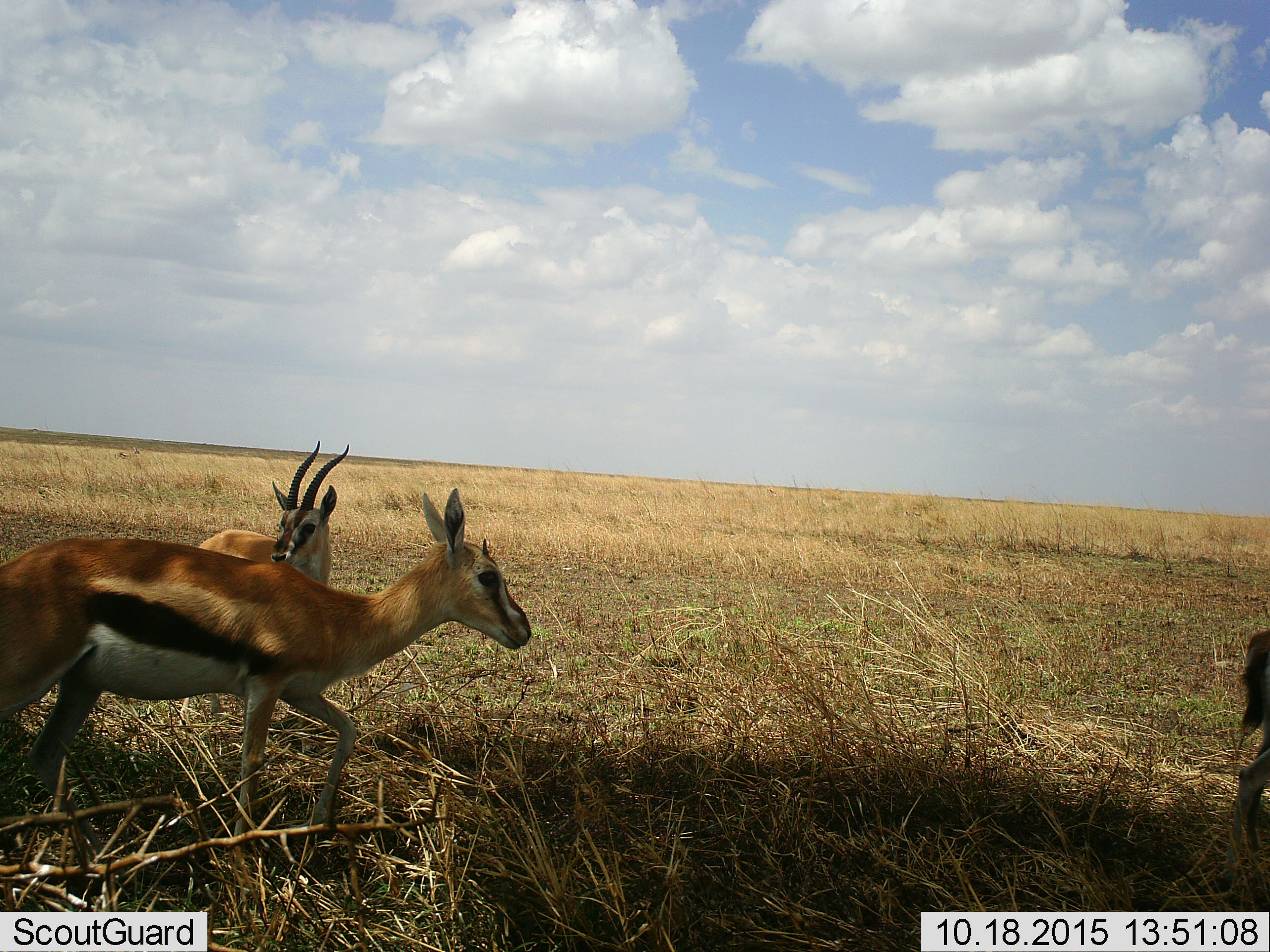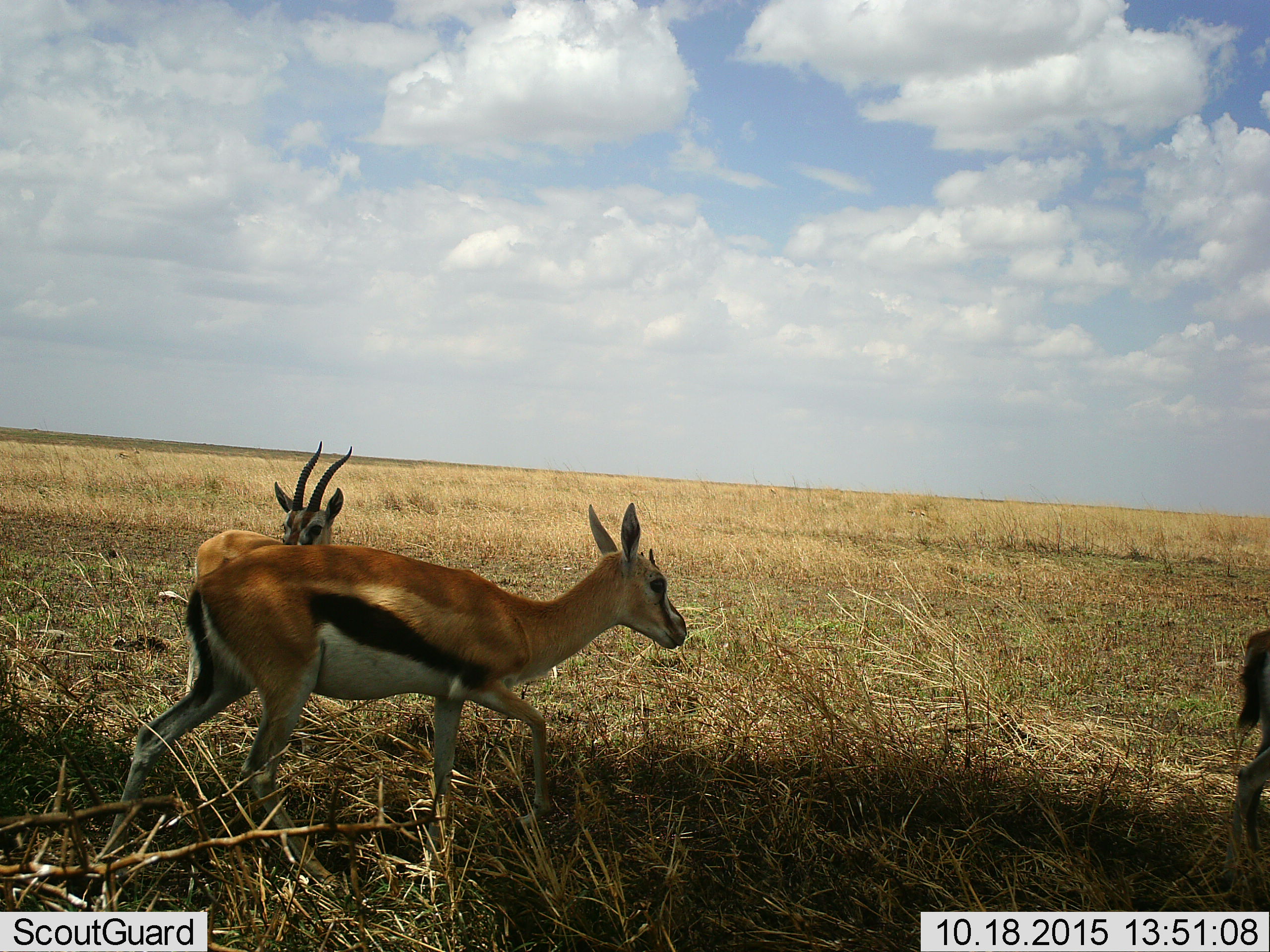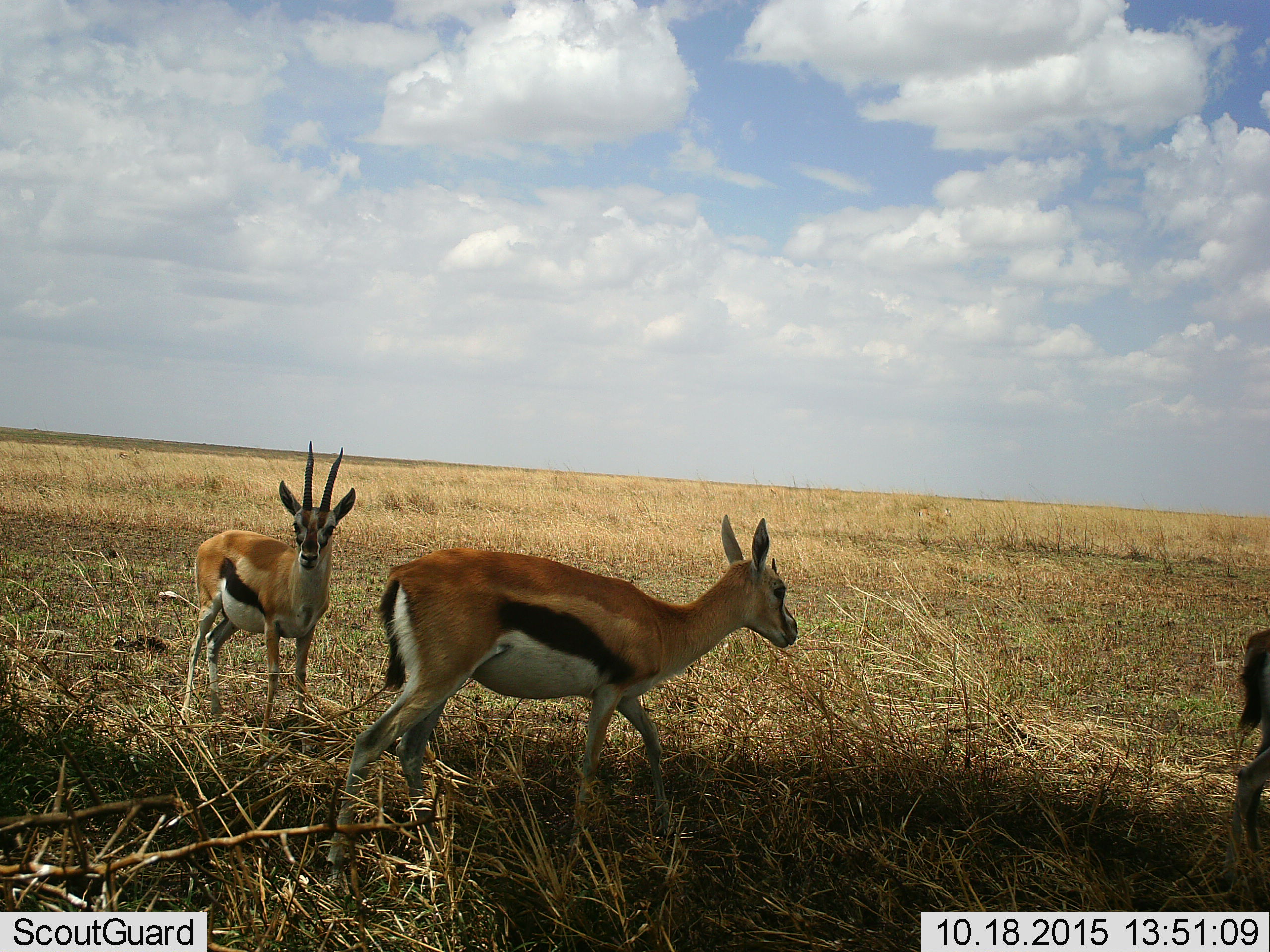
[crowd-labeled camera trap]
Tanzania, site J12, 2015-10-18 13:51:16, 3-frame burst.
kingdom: Animalia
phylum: Chordata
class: Mammalia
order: Artiodactyla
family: Bovidae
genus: Eudorcas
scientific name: Eudorcas thomsonii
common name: thomson's gazelle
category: gazellethomsons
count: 3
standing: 78%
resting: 0%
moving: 100%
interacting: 0%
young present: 0%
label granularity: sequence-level